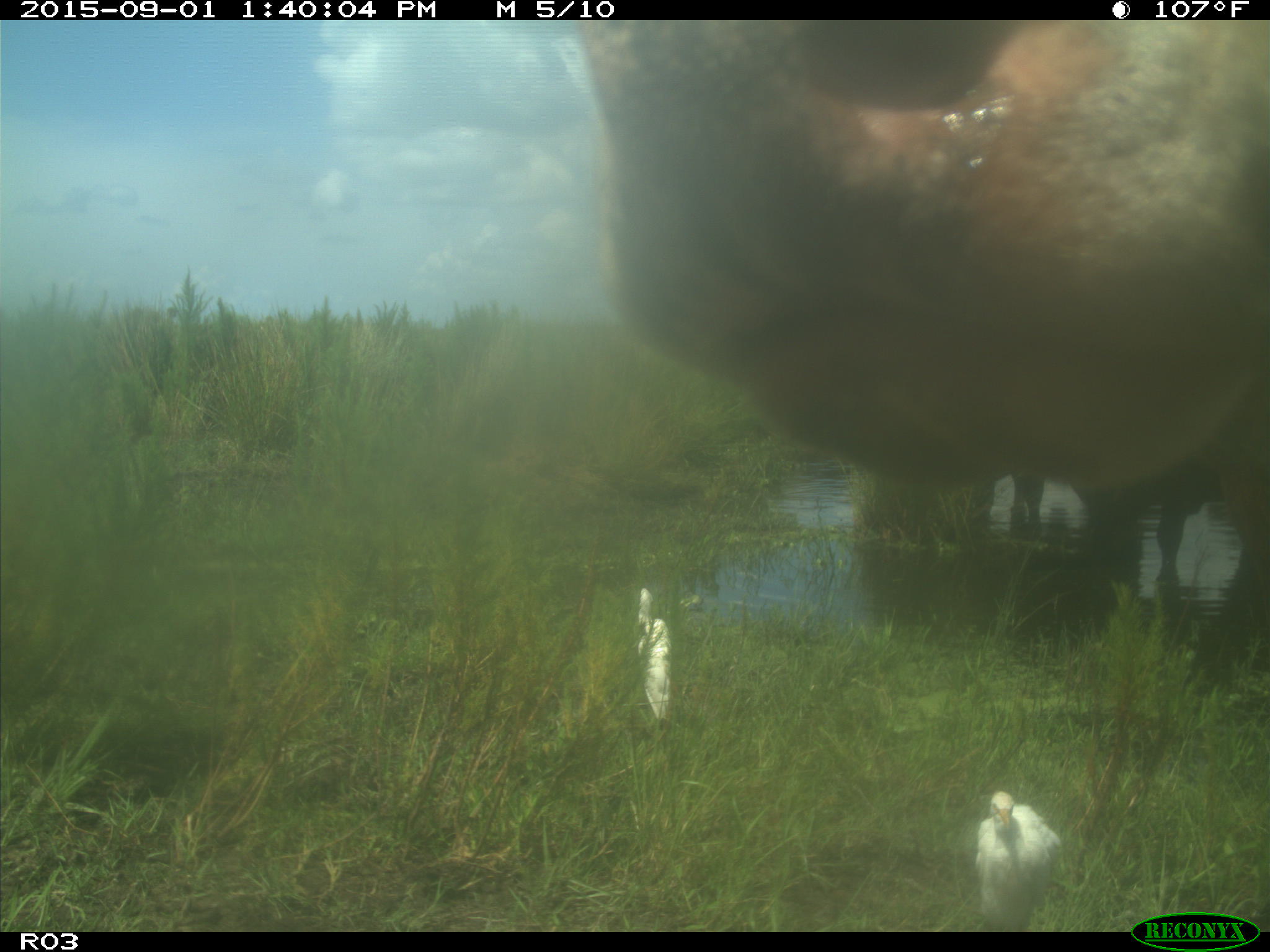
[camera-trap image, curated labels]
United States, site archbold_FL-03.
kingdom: Animalia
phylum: Chordata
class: Mammalia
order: Artiodactyla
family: Bovidae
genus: Bos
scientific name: Bos taurus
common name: domestic cow